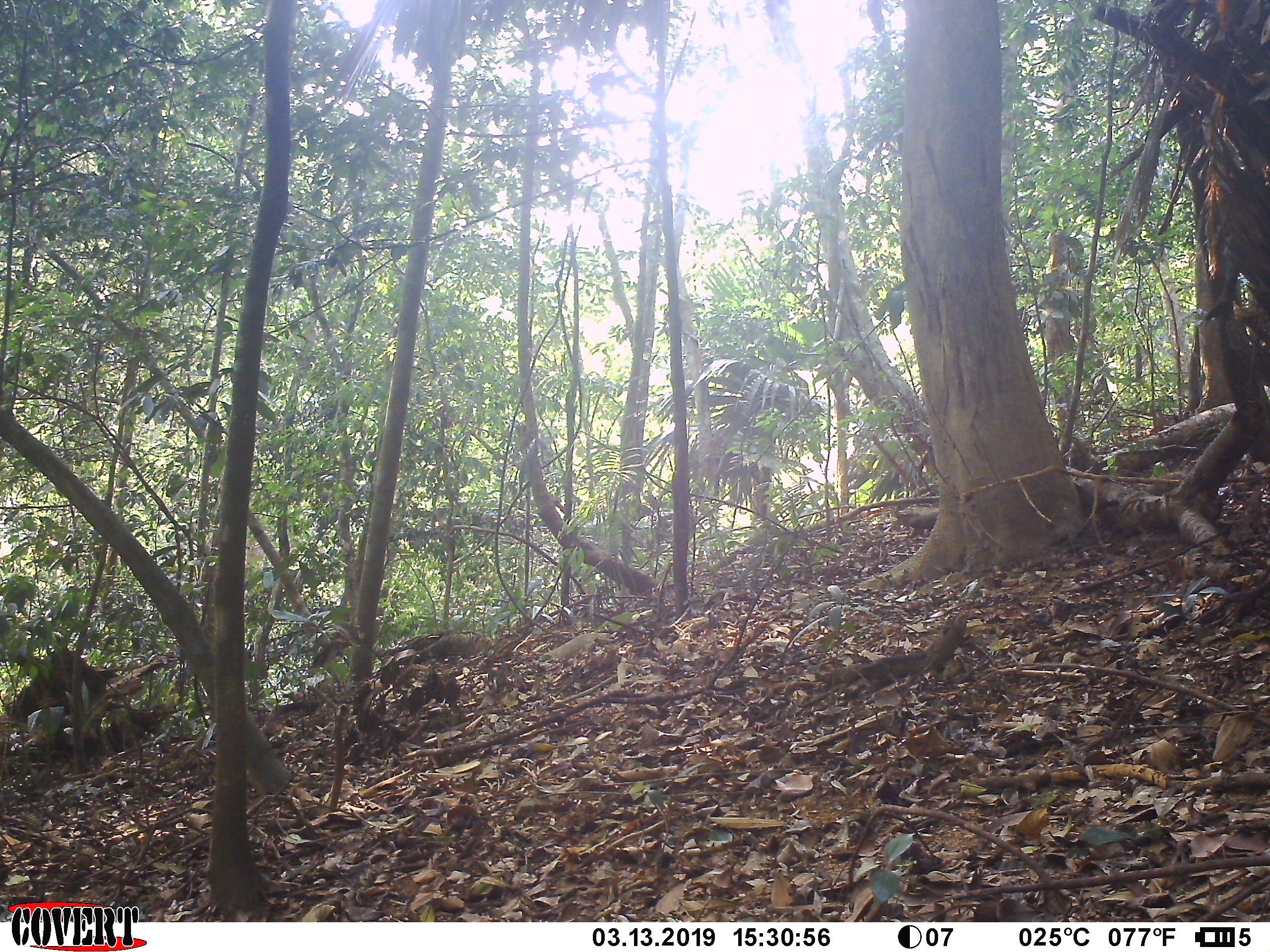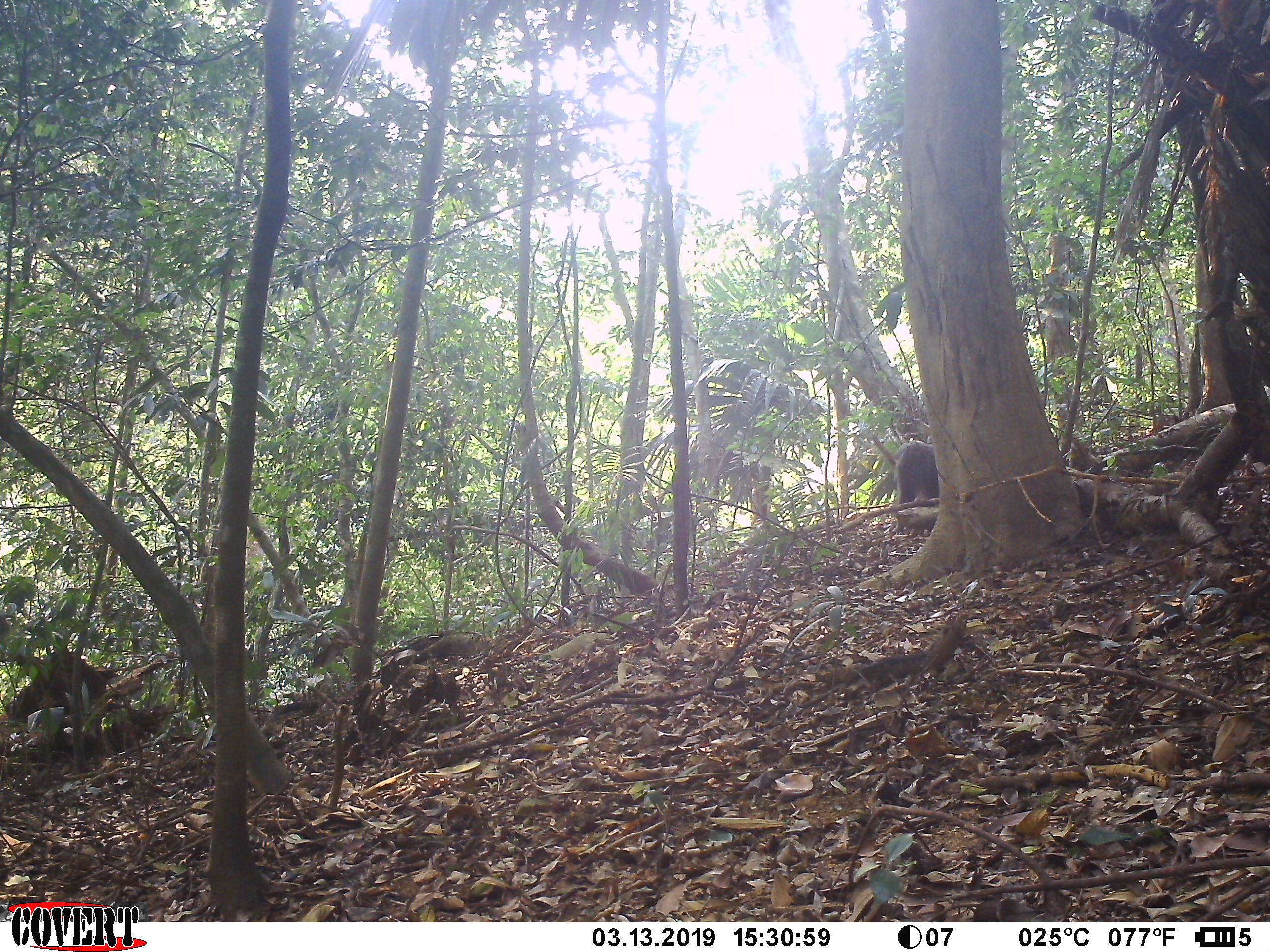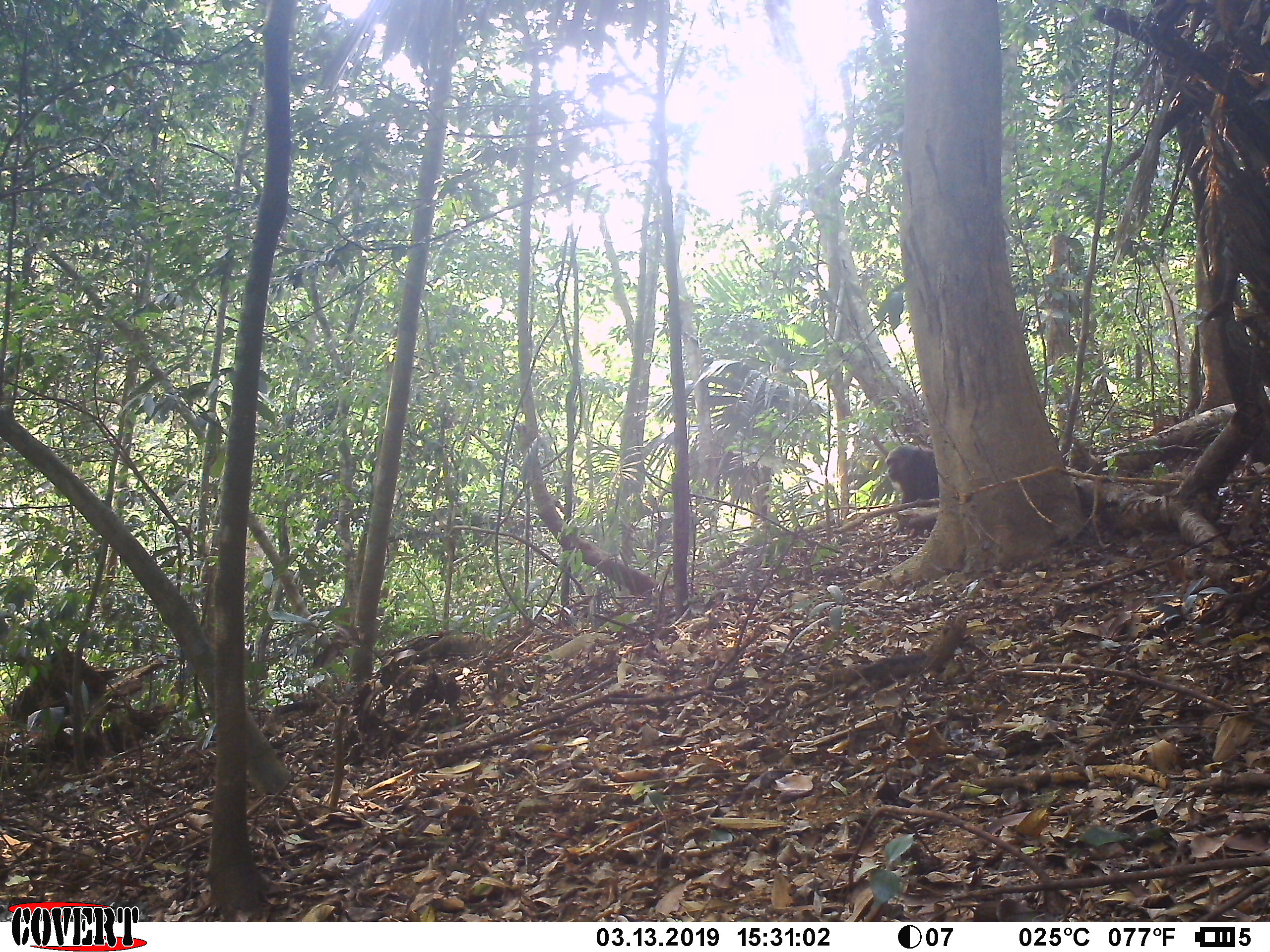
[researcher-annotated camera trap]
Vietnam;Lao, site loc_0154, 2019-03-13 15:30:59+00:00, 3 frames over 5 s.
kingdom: Animalia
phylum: Chordata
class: Mammalia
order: Primates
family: Cercopithecidae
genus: Macaca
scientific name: Macaca arctoides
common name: stump-tailed macaque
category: stump tailed macaque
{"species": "stump tailed macaque (stump-tailed macaque) (Macaca arctoides)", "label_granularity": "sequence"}